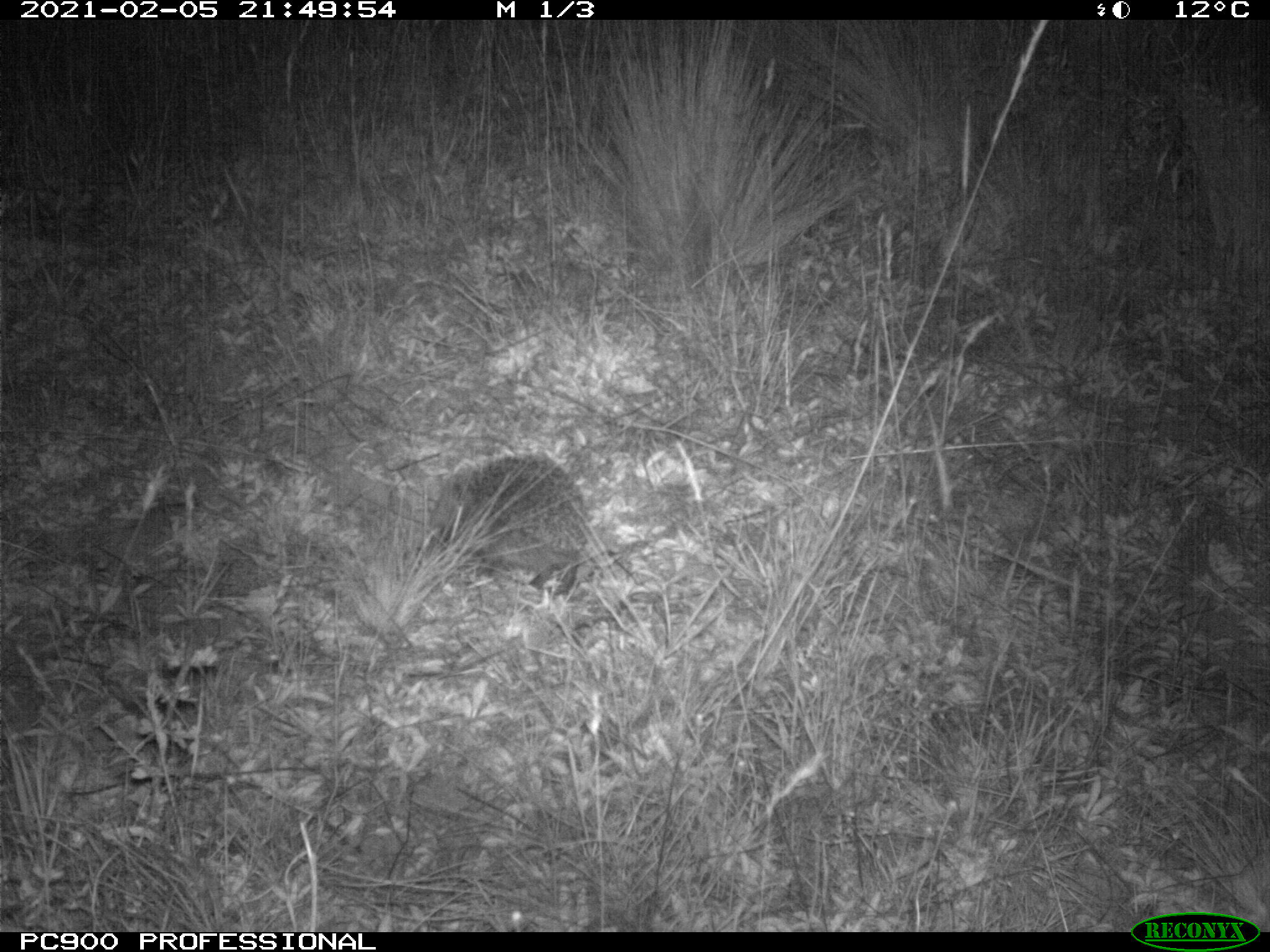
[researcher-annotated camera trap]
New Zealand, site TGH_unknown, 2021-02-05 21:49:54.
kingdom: Animalia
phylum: Chordata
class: Mammalia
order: Eulipotyphla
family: Erinaceidae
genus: Erinaceus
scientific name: Erinaceus europaeus europaeus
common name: european hedgehog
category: hedgehog